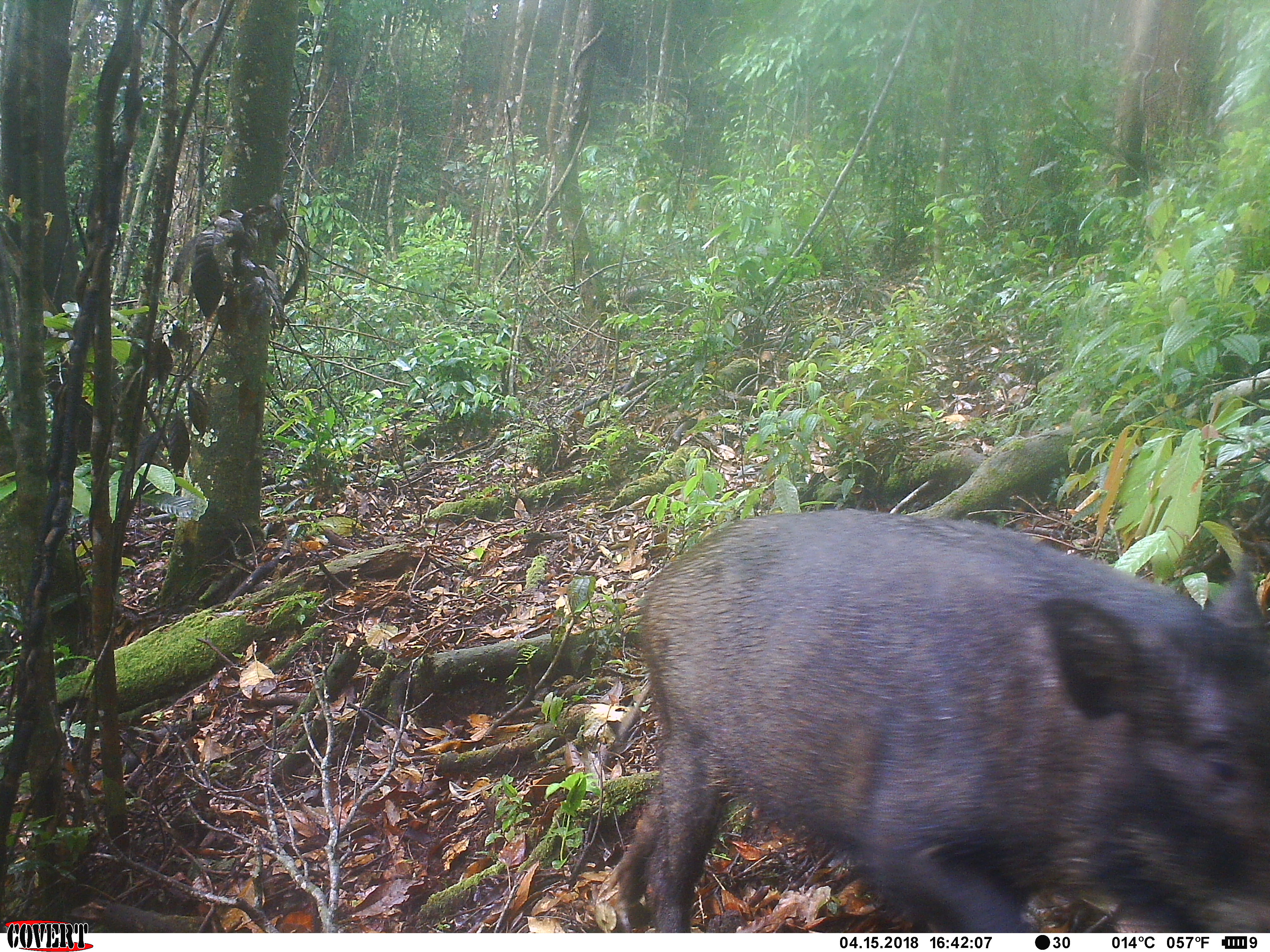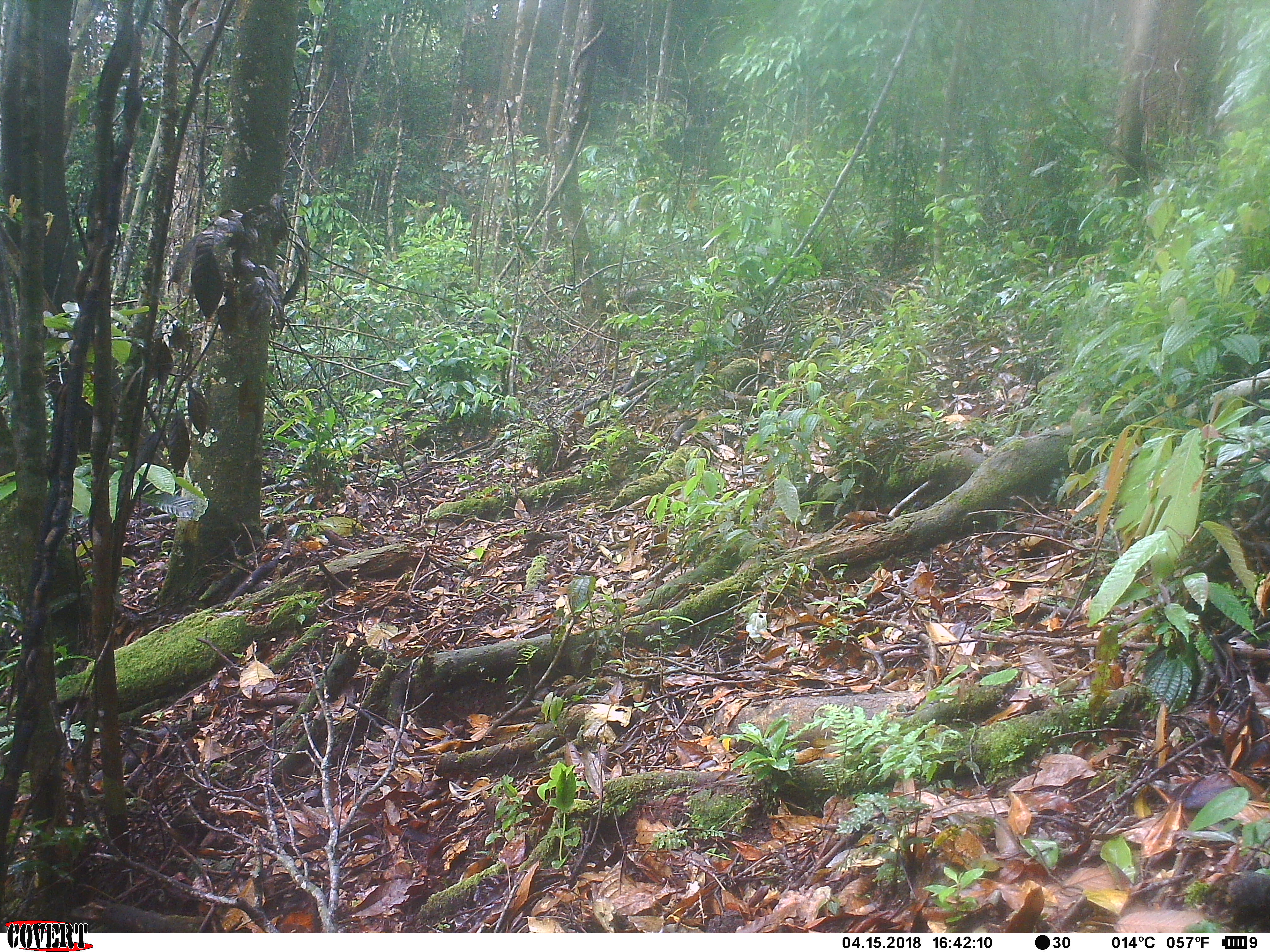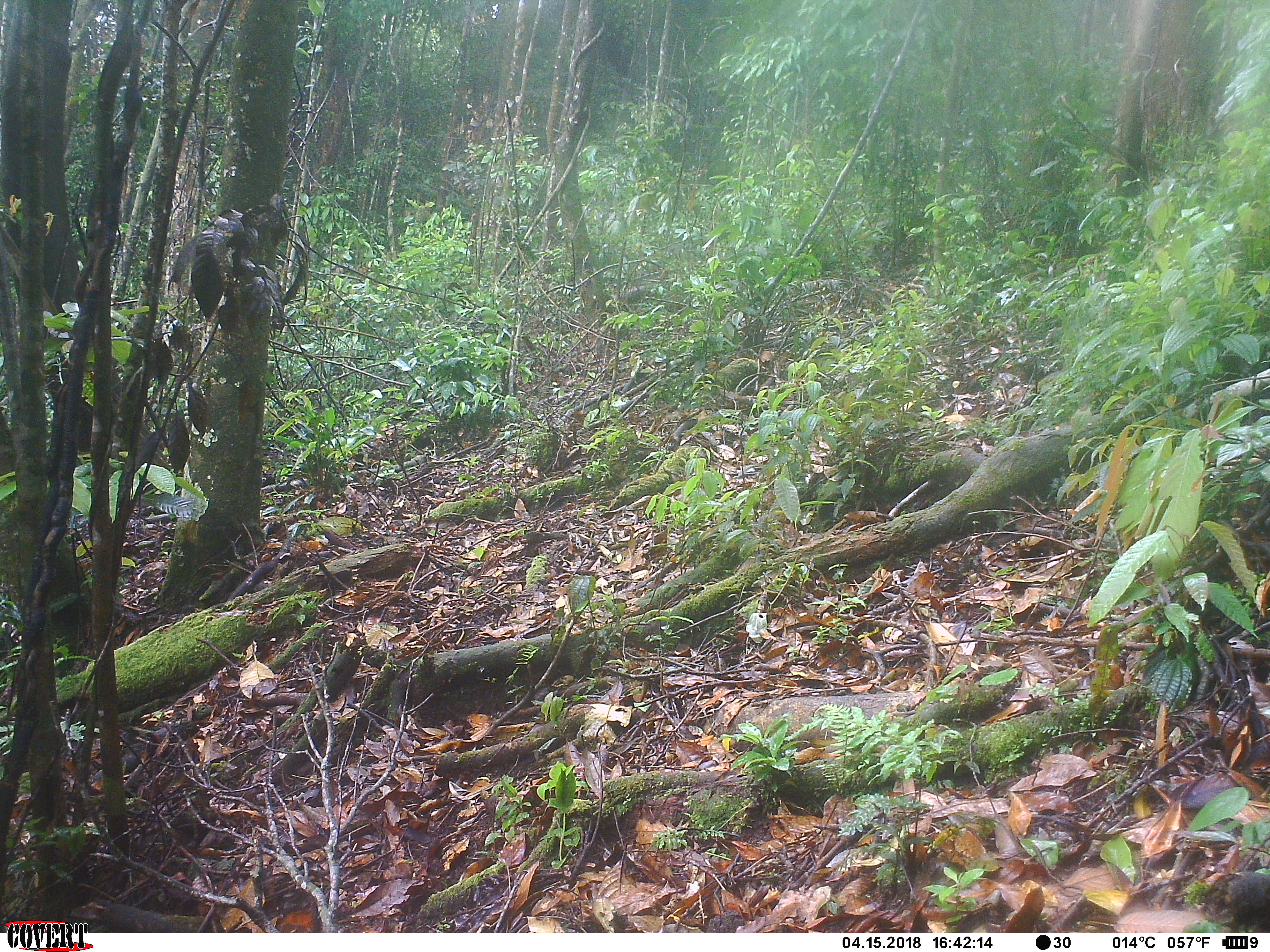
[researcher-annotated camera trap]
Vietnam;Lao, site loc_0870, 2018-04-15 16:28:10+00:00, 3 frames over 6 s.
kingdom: Animalia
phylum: Chordata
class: Mammalia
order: Artiodactyla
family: Suidae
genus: Sus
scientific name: Sus scrofa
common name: eurasian wild pig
Eurasian wild pig (Sus scrofa). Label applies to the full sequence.